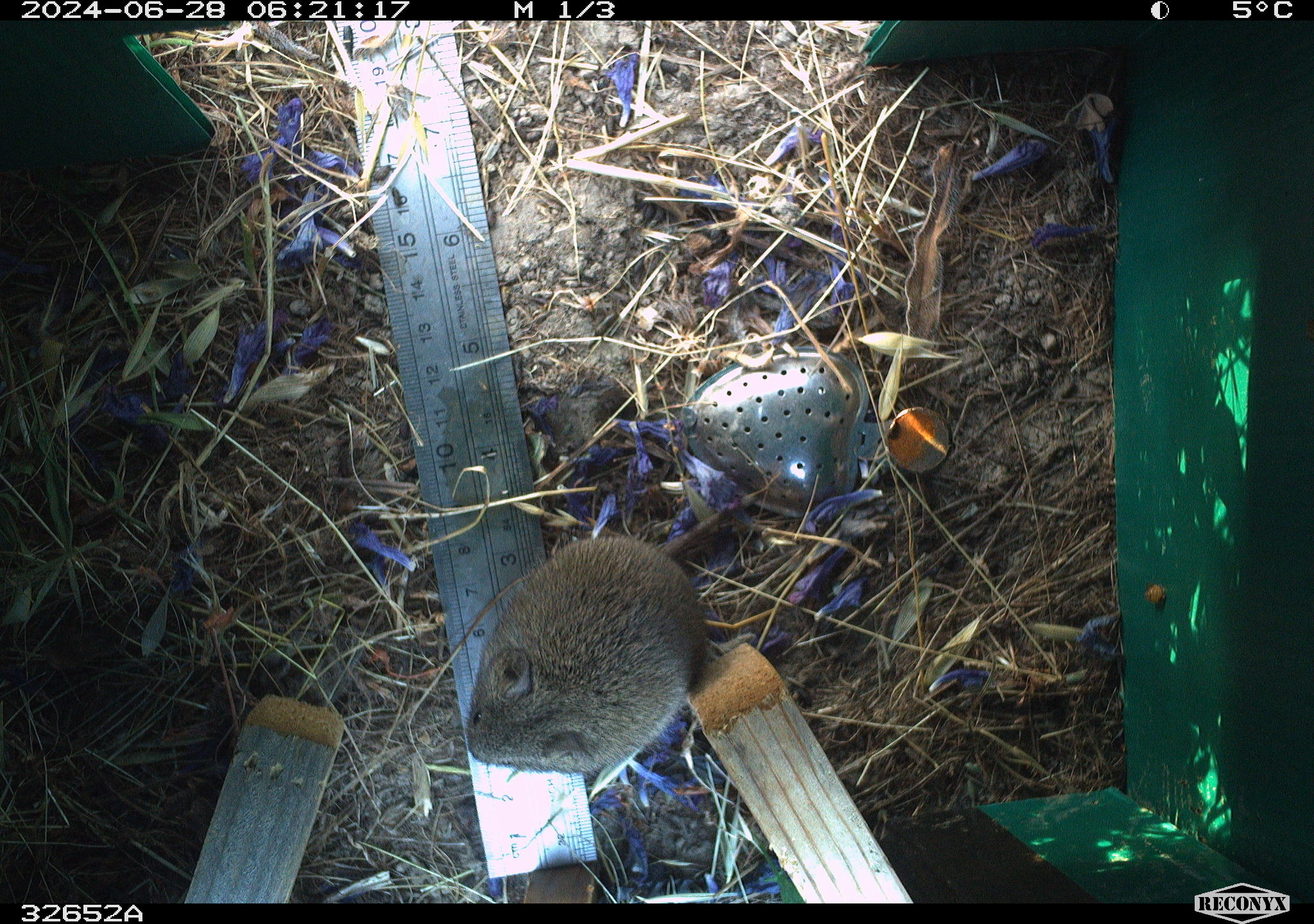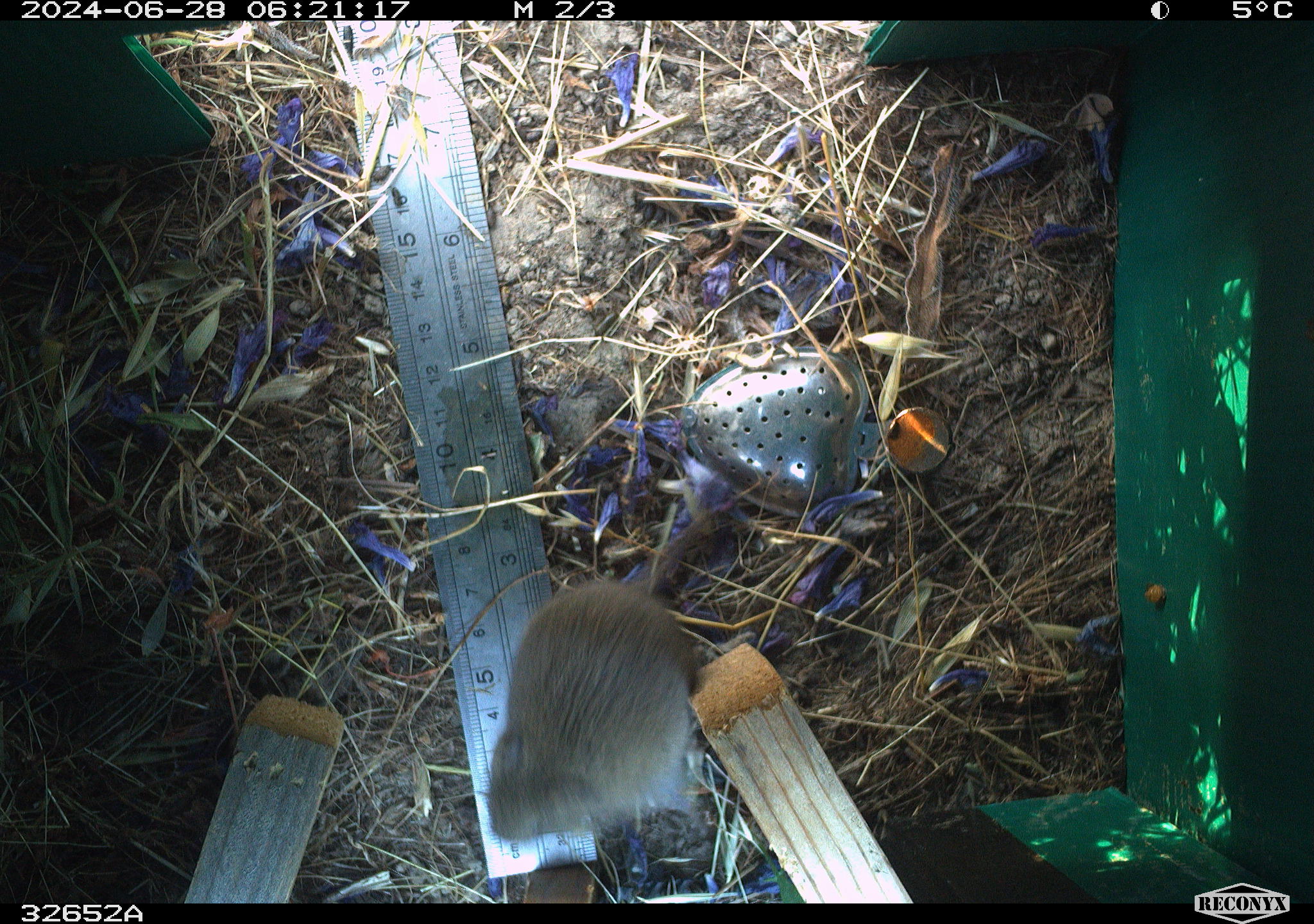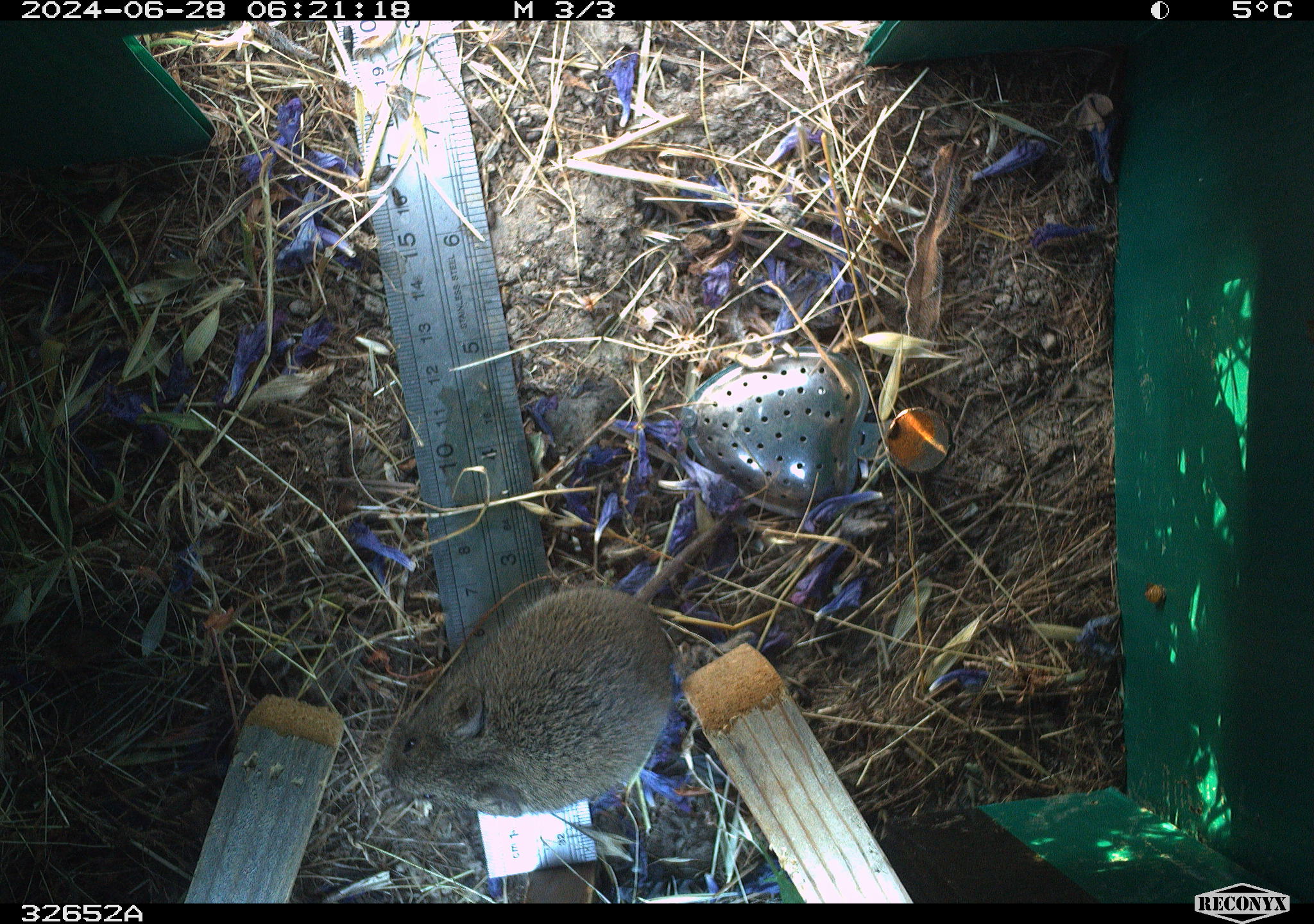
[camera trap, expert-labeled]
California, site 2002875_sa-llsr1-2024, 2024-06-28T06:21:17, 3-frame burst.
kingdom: Animalia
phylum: Chordata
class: Mammalia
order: Rodentia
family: Cricetidae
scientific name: Arvicolinae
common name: voles, lemmings, and muskrats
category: arvicolinae subfamily